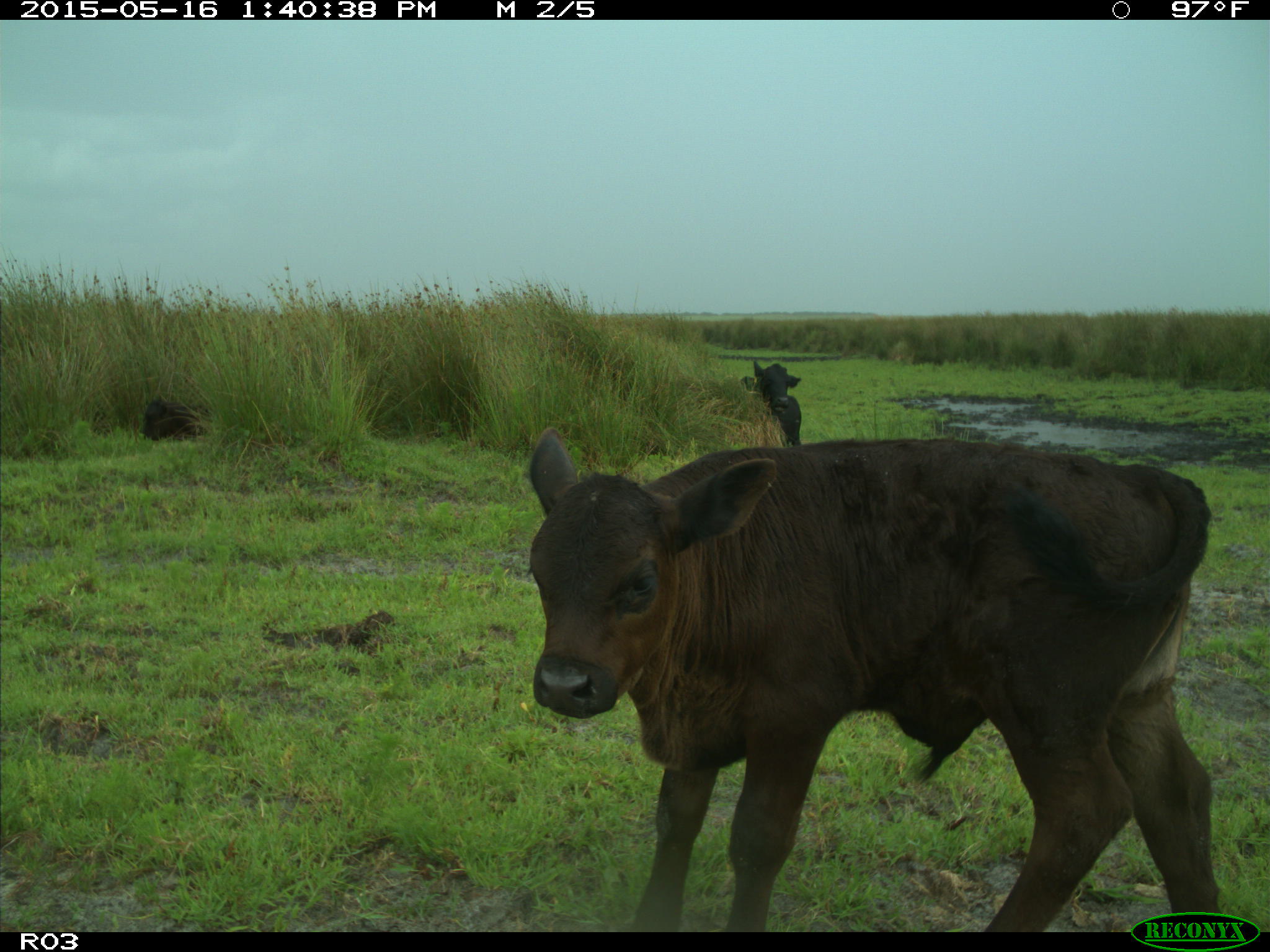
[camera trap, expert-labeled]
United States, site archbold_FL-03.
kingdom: Animalia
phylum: Chordata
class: Mammalia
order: Artiodactyla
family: Bovidae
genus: Bos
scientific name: Bos taurus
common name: domestic cow